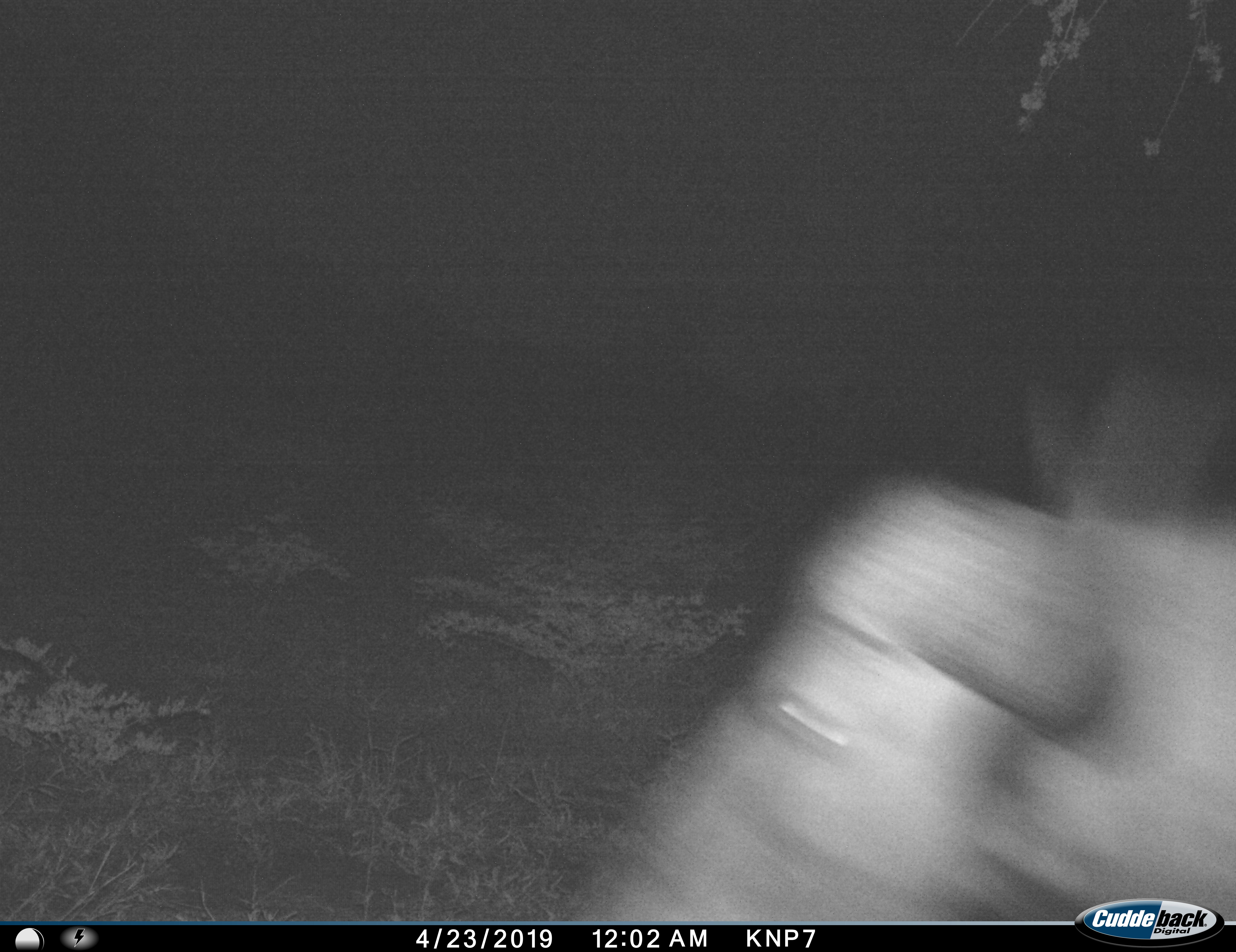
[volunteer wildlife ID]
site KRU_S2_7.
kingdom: Animalia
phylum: Chordata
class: Mammalia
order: Artiodactyla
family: Bovidae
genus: Syncerus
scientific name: Syncerus caffer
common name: african buffalo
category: buffalo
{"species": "buffalo (african buffalo) (Syncerus caffer)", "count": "1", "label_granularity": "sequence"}